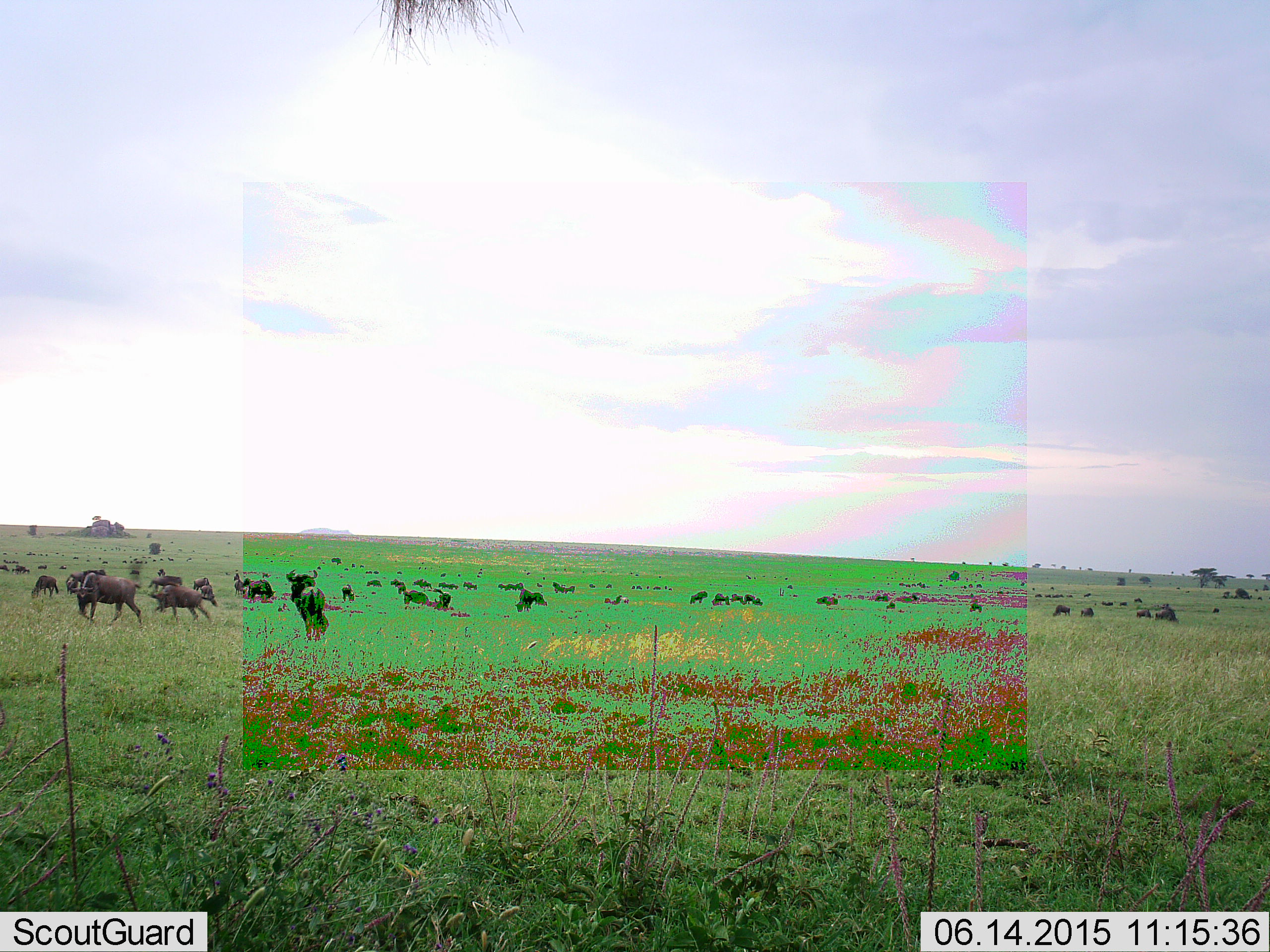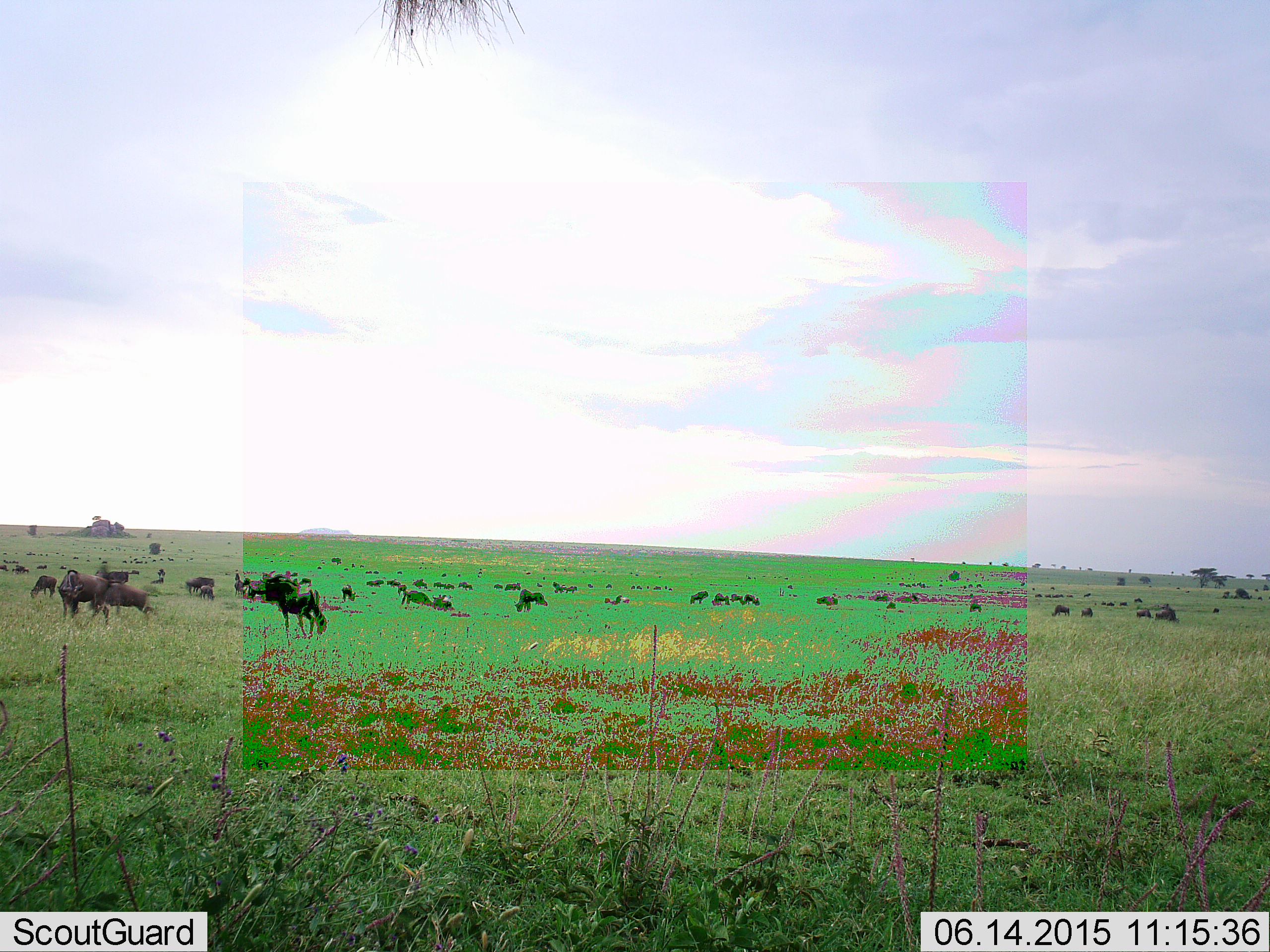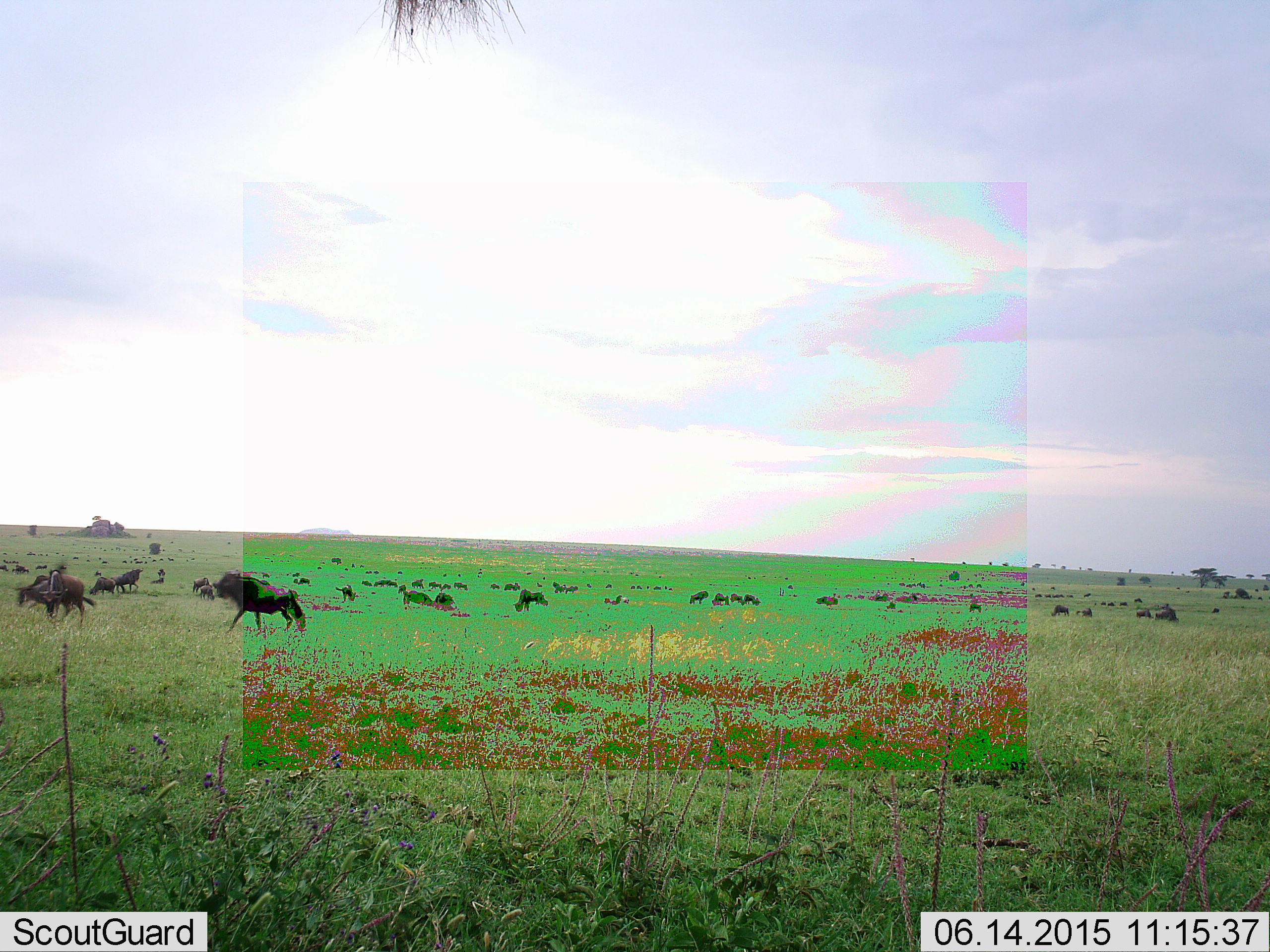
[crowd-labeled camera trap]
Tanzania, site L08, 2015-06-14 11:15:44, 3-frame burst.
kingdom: Animalia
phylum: Chordata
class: Mammalia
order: Artiodactyla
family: Bovidae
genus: Connochaetes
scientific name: Connochaetes taurinus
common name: blue wildebeest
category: wildebeest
Wildebeest (blue wildebeest) (Connochaetes taurinus), count 11-50. Behavior (volunteer vote fractions): standing 70%, resting 20%, moving 90%, interacting 20%. Young present (vote fraction): 0%. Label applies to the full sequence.